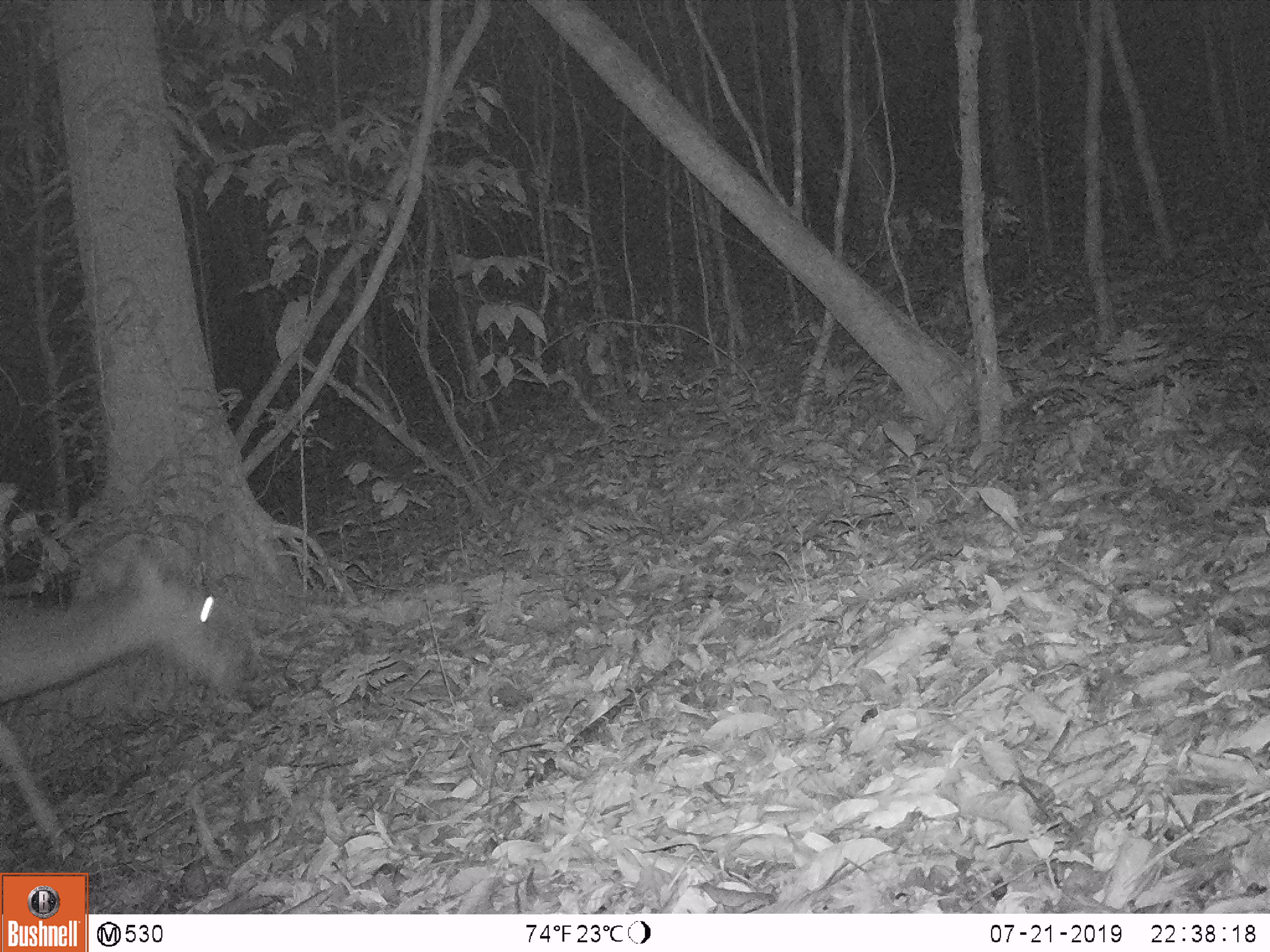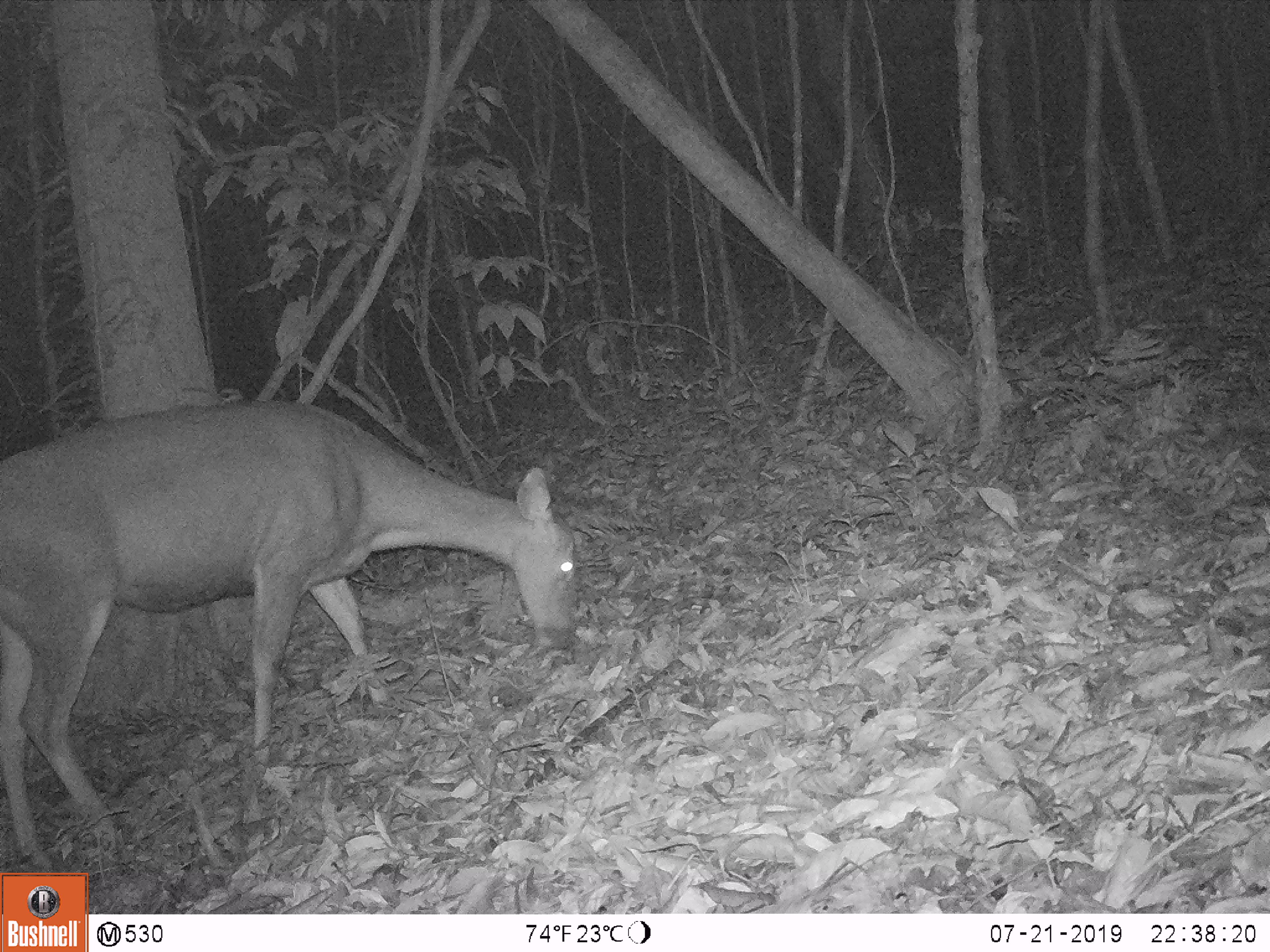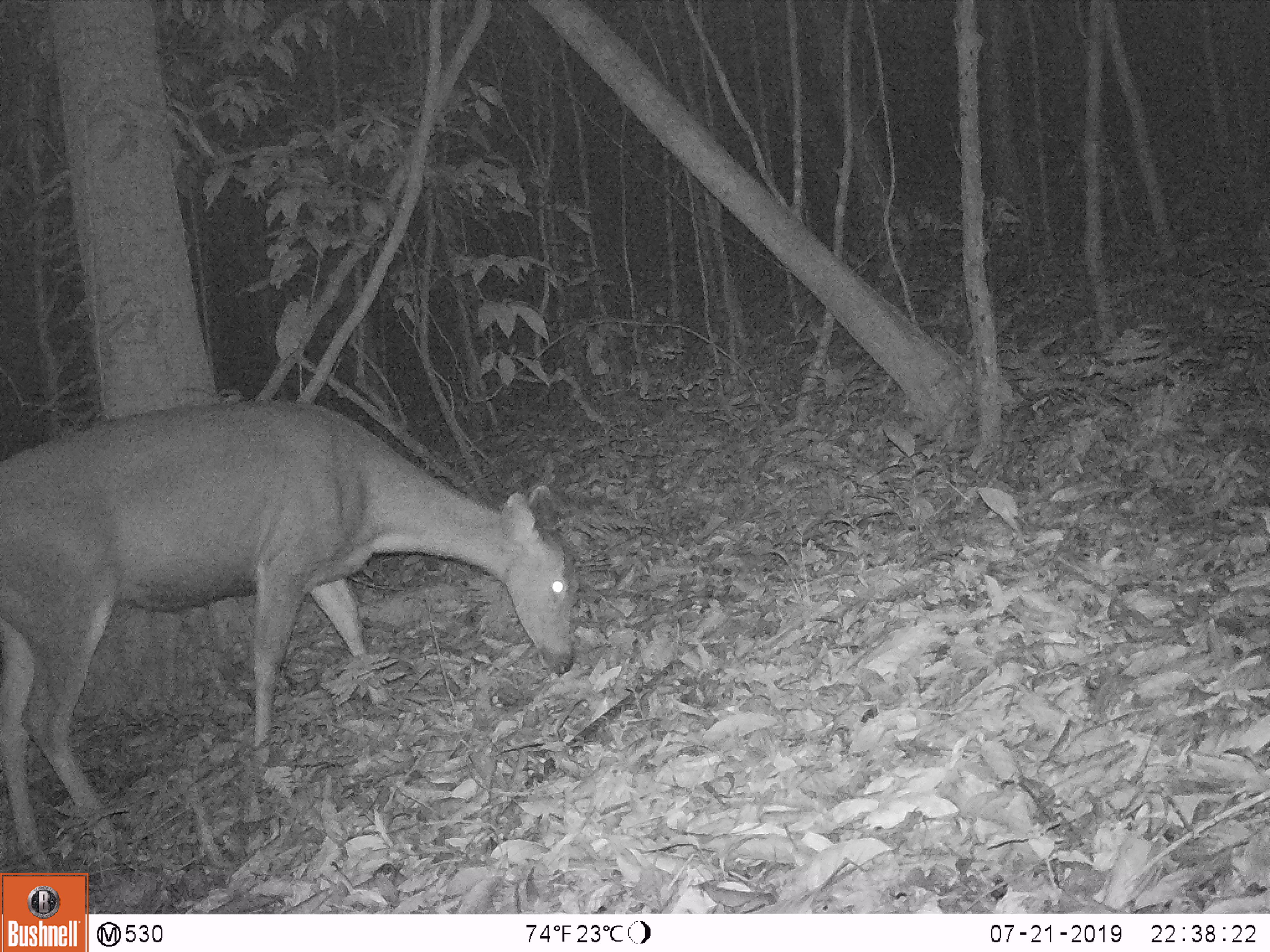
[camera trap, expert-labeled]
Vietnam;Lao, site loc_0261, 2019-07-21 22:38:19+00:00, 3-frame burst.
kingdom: Animalia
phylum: Chordata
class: Mammalia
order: Artiodactyla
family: Cervidae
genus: Rusa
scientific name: Rusa unicolor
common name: sambar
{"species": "sambar (Rusa unicolor)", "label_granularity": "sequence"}